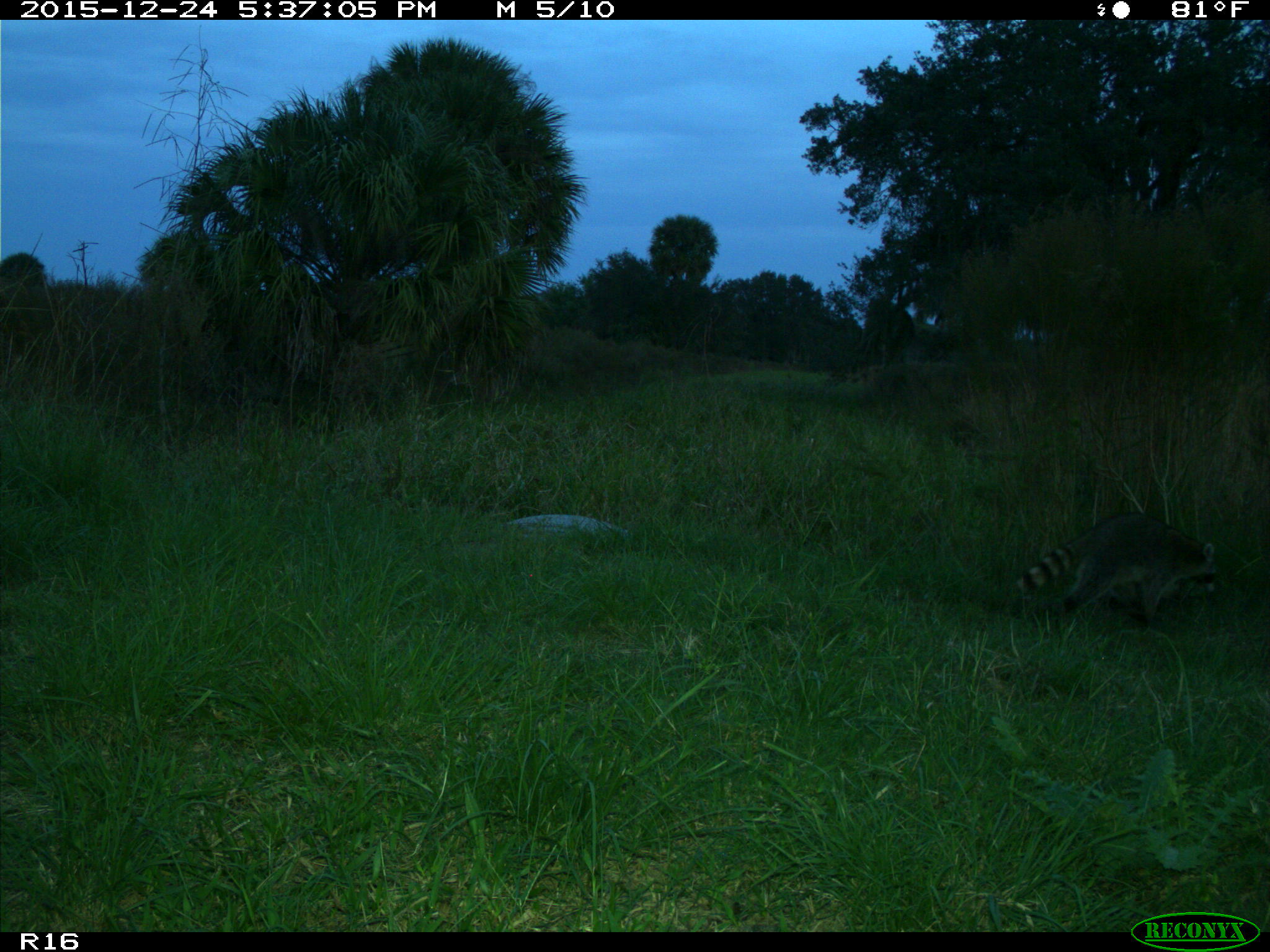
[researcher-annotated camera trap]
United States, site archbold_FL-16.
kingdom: Animalia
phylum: Chordata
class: Mammalia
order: Carnivora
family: Procyonidae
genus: Procyon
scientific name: Procyon lotor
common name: common raccoon